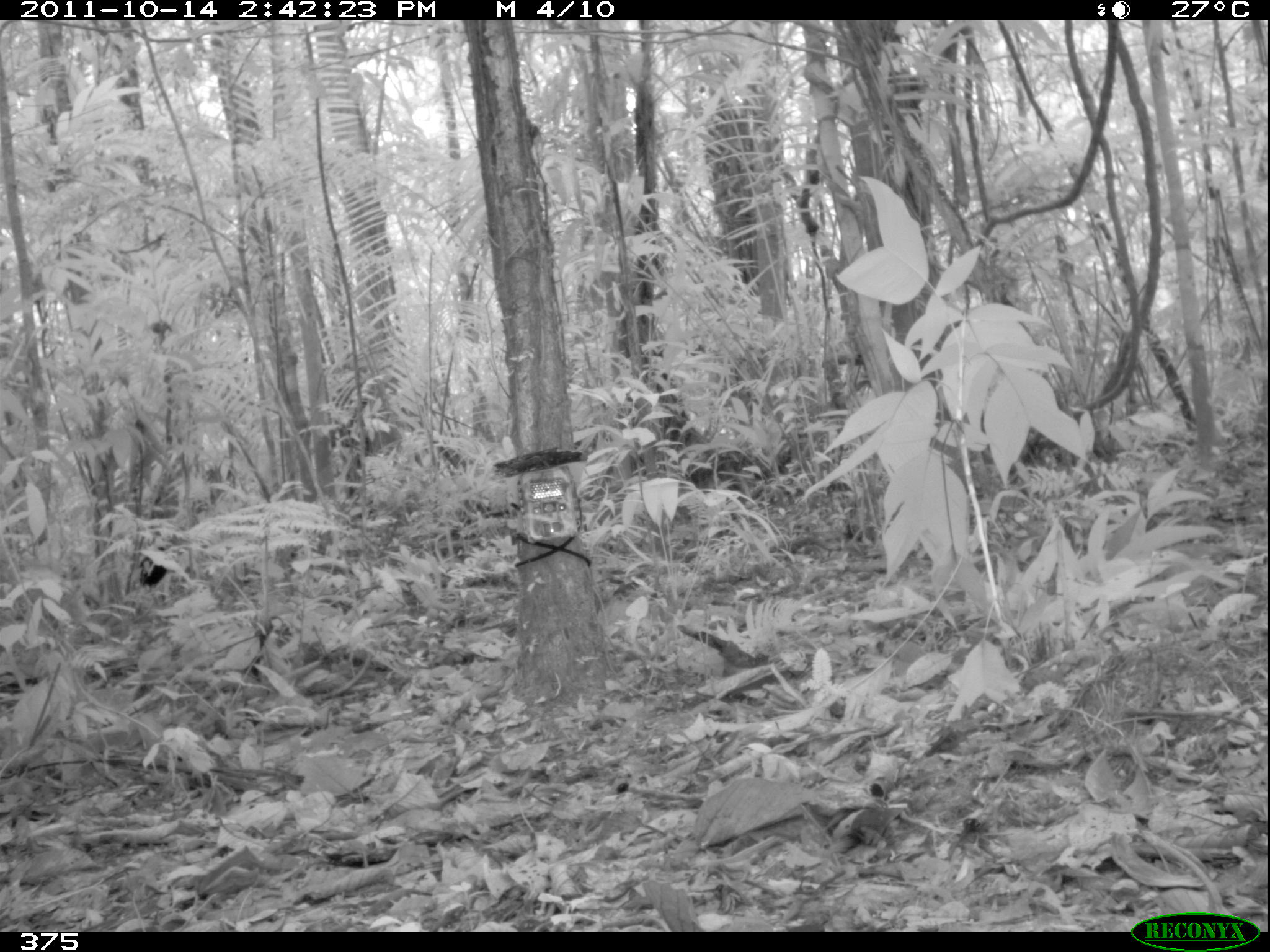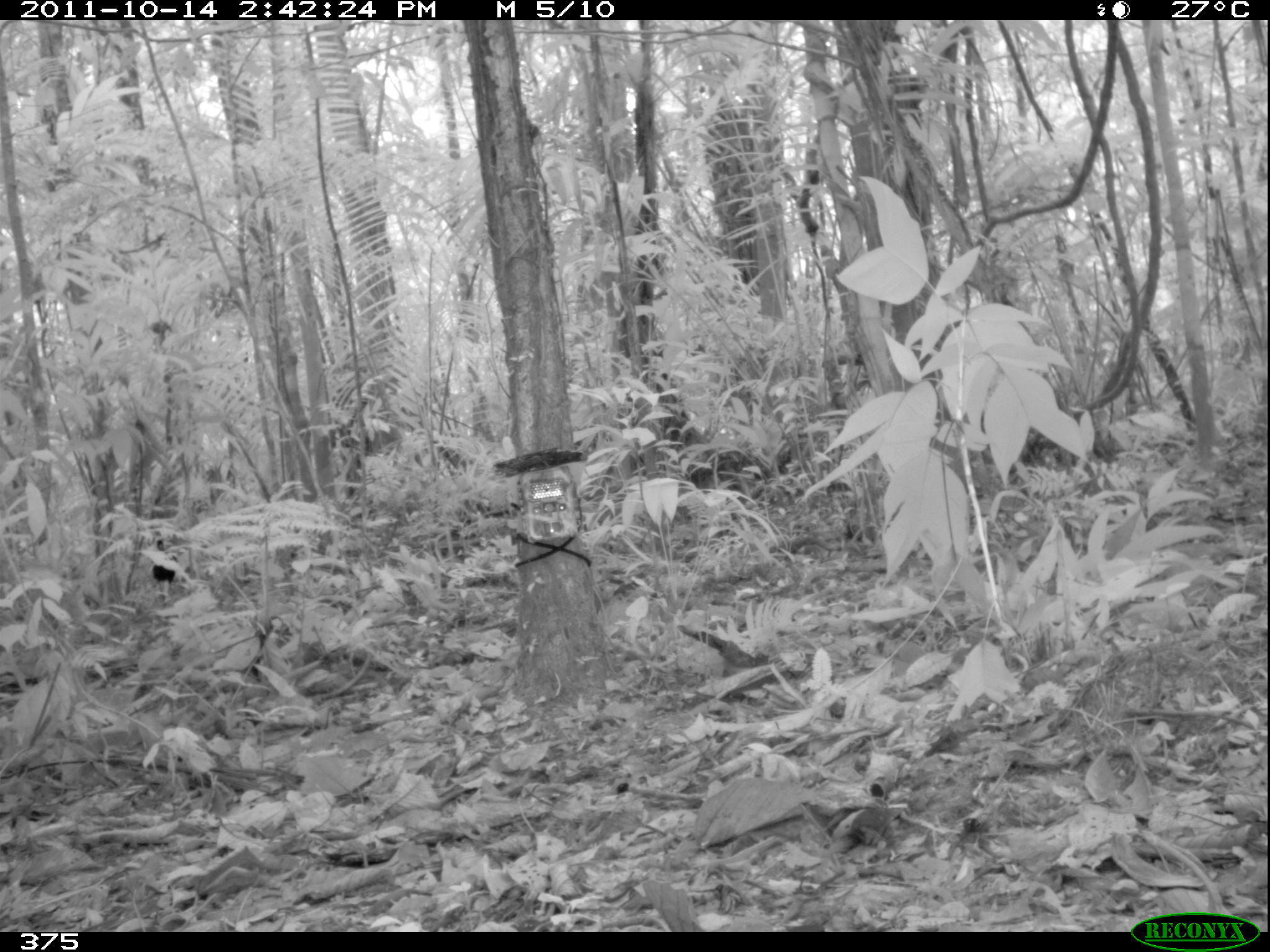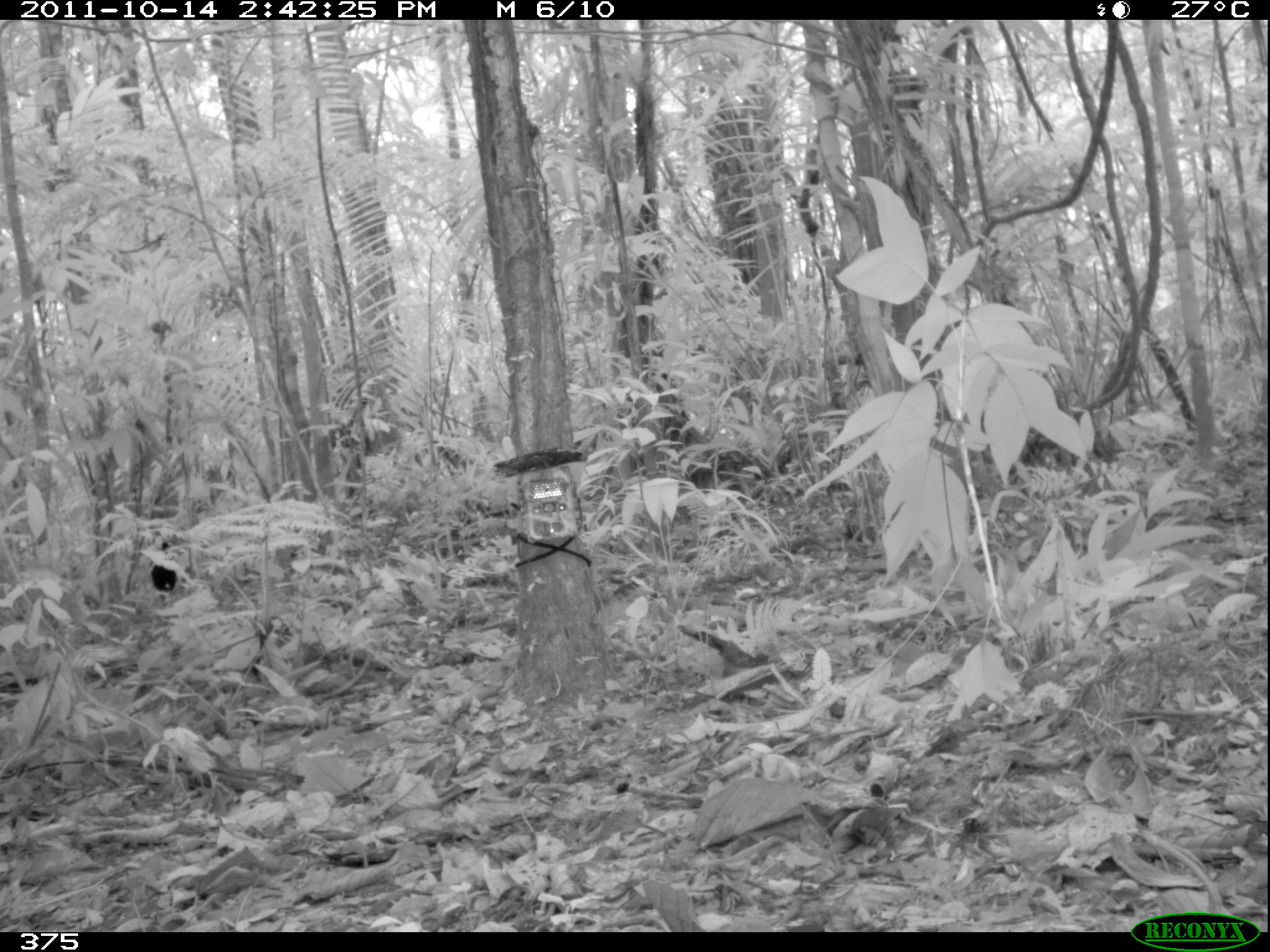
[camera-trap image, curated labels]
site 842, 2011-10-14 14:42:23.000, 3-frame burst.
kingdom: Animalia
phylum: Chordata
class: Aves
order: Gruiformes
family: Psophiidae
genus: Psophia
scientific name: Psophia leucoptera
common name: pale-winged trumpeter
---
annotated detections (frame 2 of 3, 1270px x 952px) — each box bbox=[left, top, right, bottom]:
psophia leucoptera: bbox=[149, 530, 178, 606]